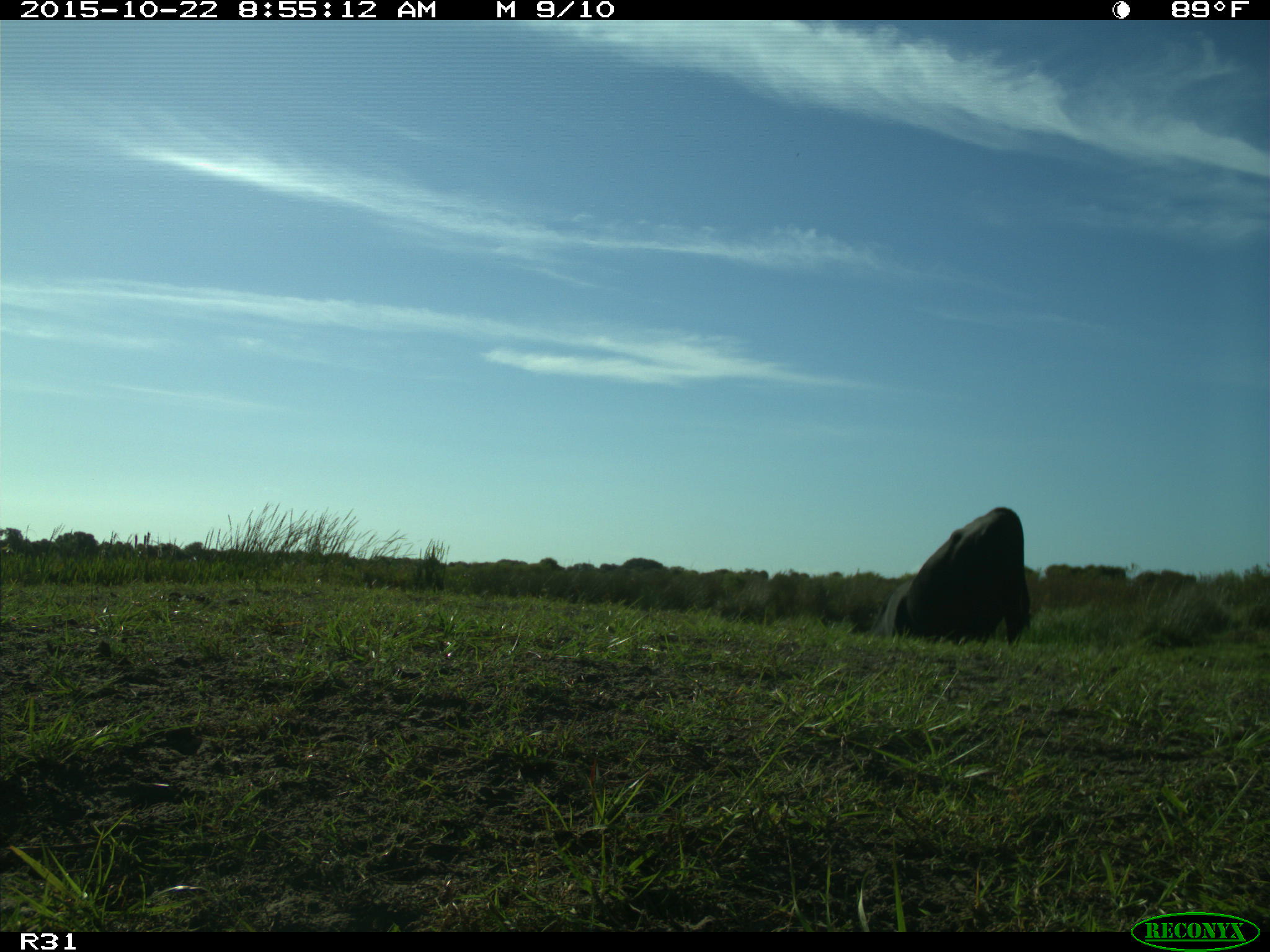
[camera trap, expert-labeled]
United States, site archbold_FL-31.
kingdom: Animalia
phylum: Chordata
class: Mammalia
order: Artiodactyla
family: Bovidae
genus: Bos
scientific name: Bos taurus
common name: domestic cow